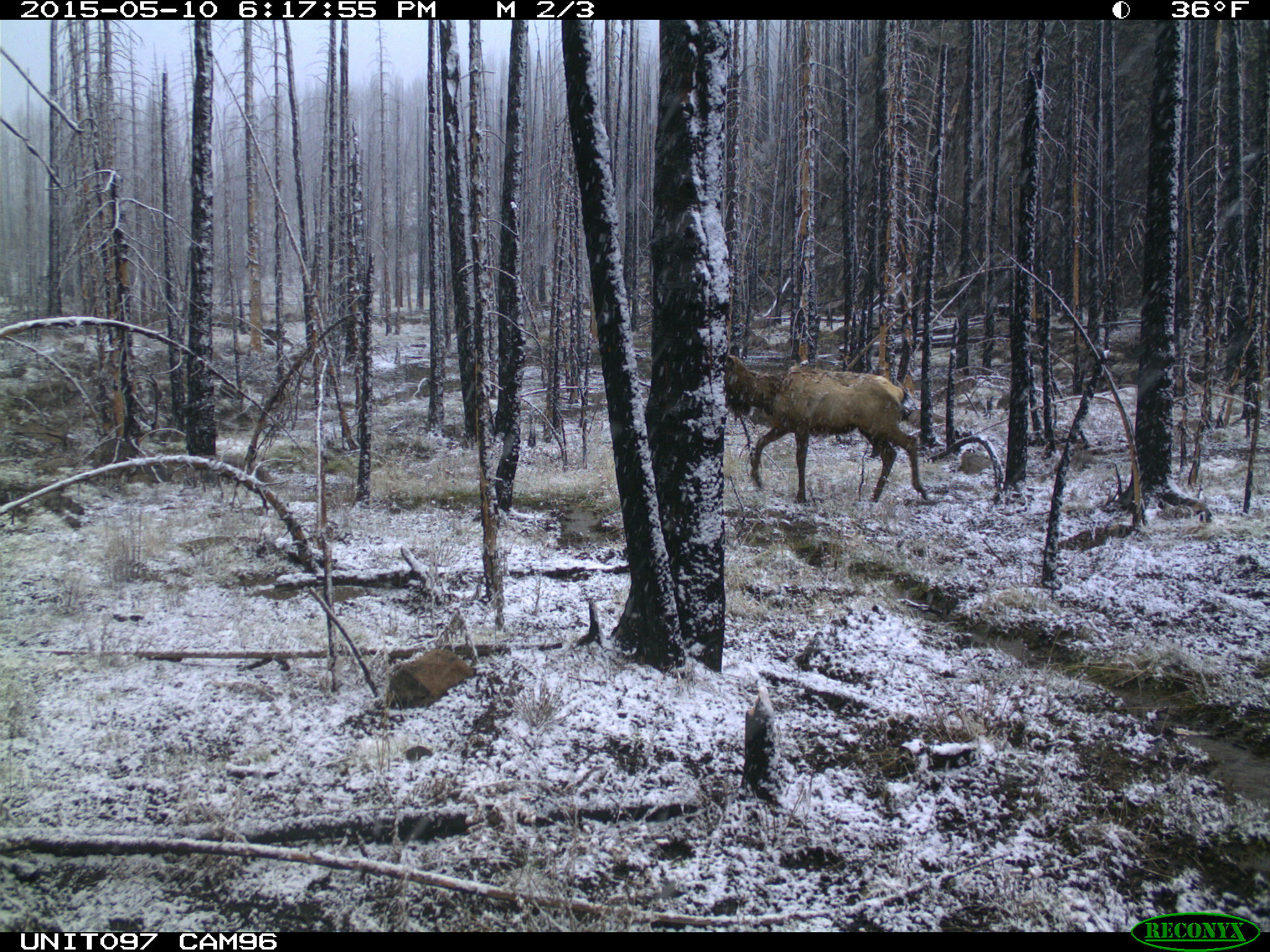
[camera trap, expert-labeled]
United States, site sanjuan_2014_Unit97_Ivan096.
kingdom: Animalia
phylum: Chordata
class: Mammalia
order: Artiodactyla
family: Cervidae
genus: Cervus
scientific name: Cervus elaphus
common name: red deer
Cervus elaphus (red deer).